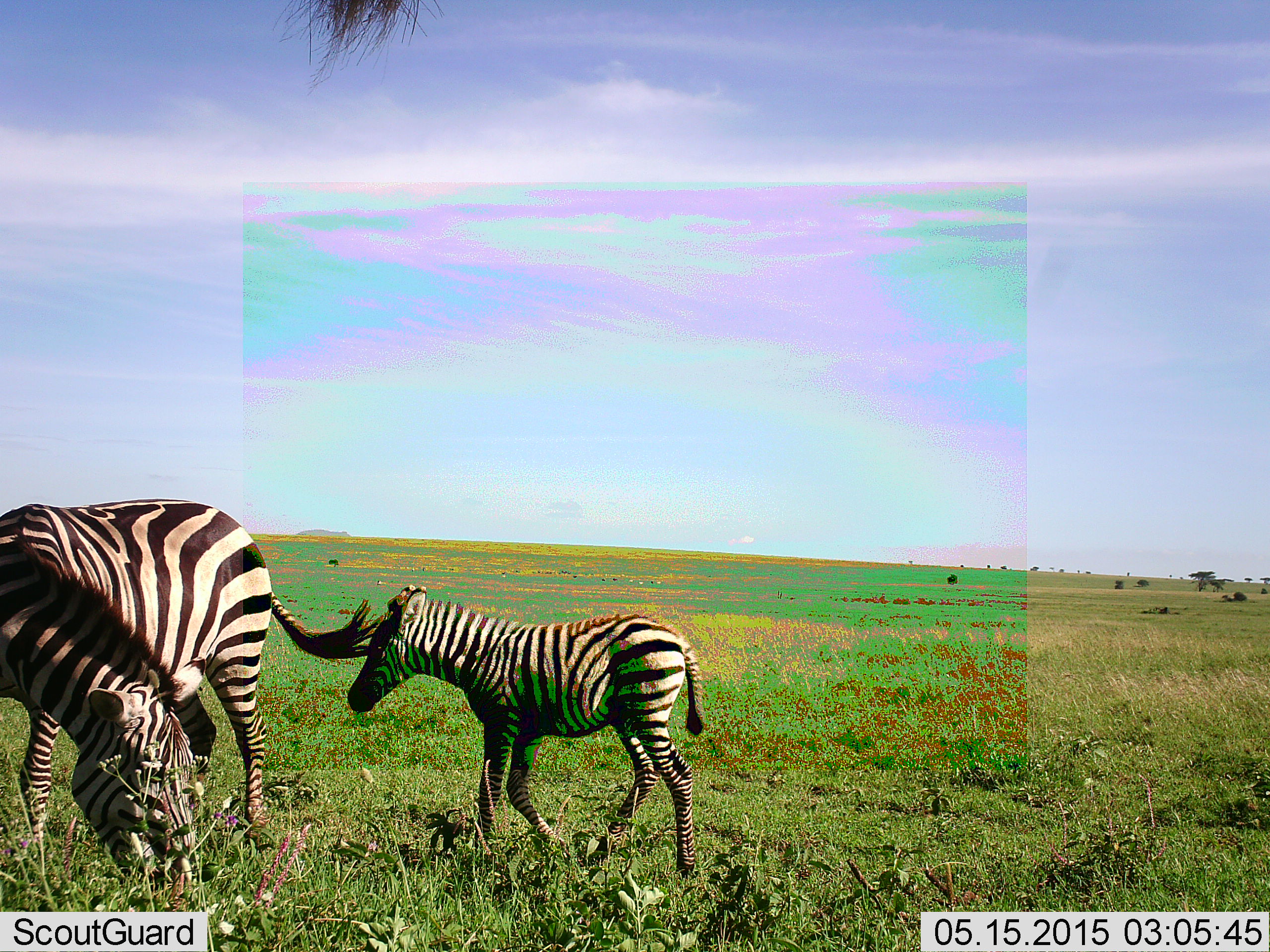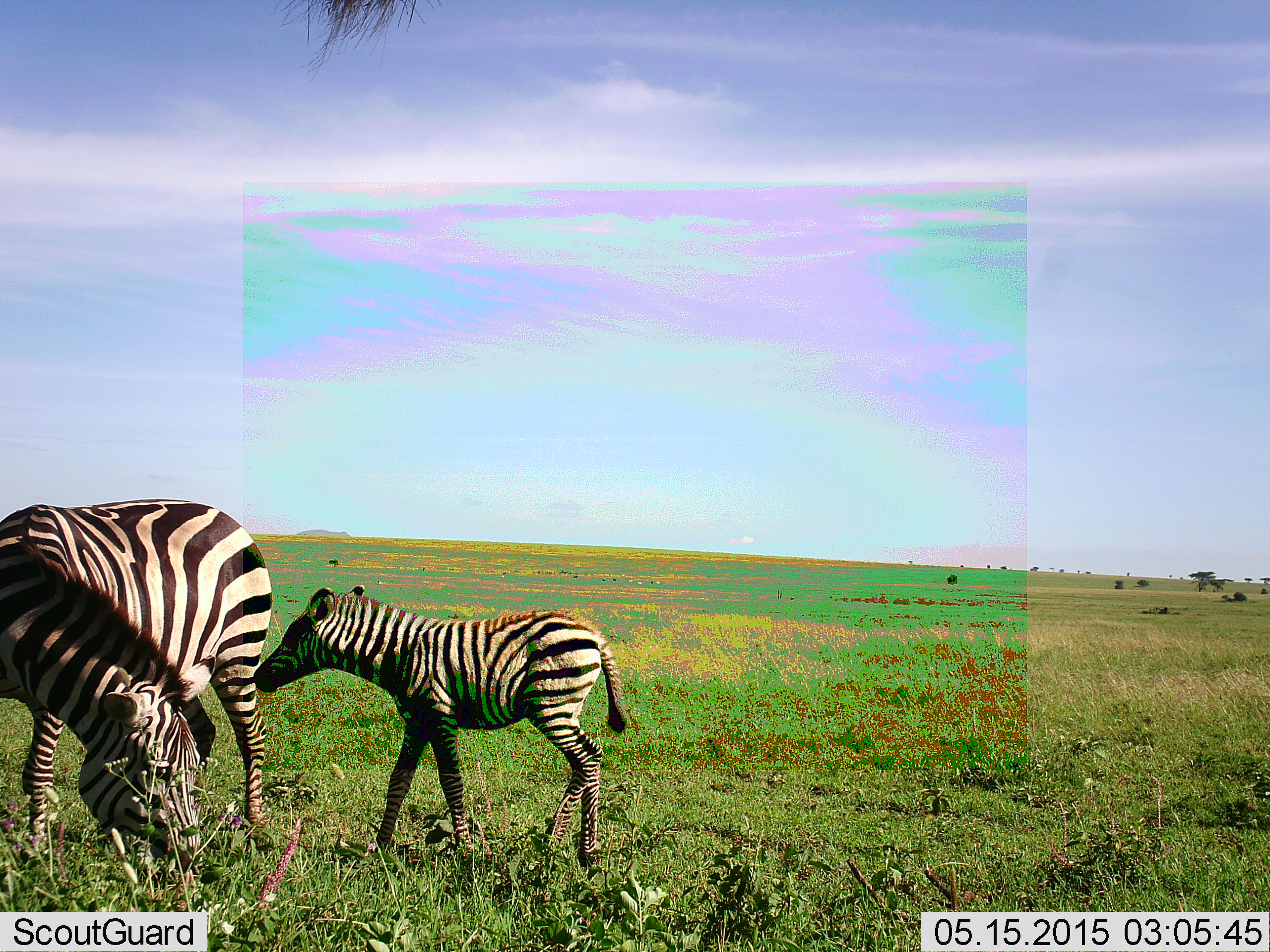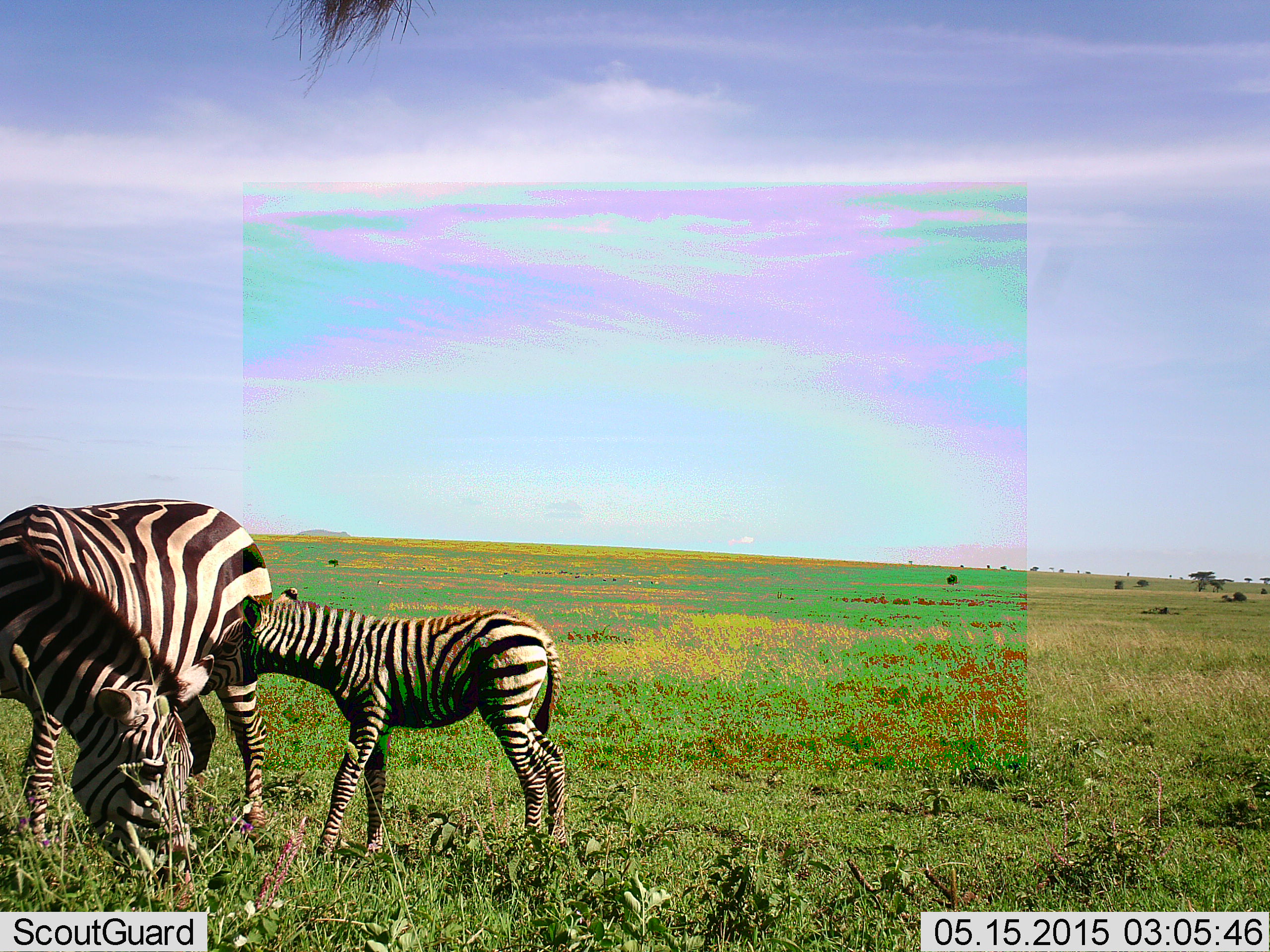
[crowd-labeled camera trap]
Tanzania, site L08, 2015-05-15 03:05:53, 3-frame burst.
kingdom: Animalia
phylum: Chordata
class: Mammalia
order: Perissodactyla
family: Equidae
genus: Equus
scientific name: Equus quagga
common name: plains zebra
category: zebra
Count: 2.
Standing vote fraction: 40%.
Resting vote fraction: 0%.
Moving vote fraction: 20%.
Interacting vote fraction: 30%.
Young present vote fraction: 80%.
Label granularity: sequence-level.